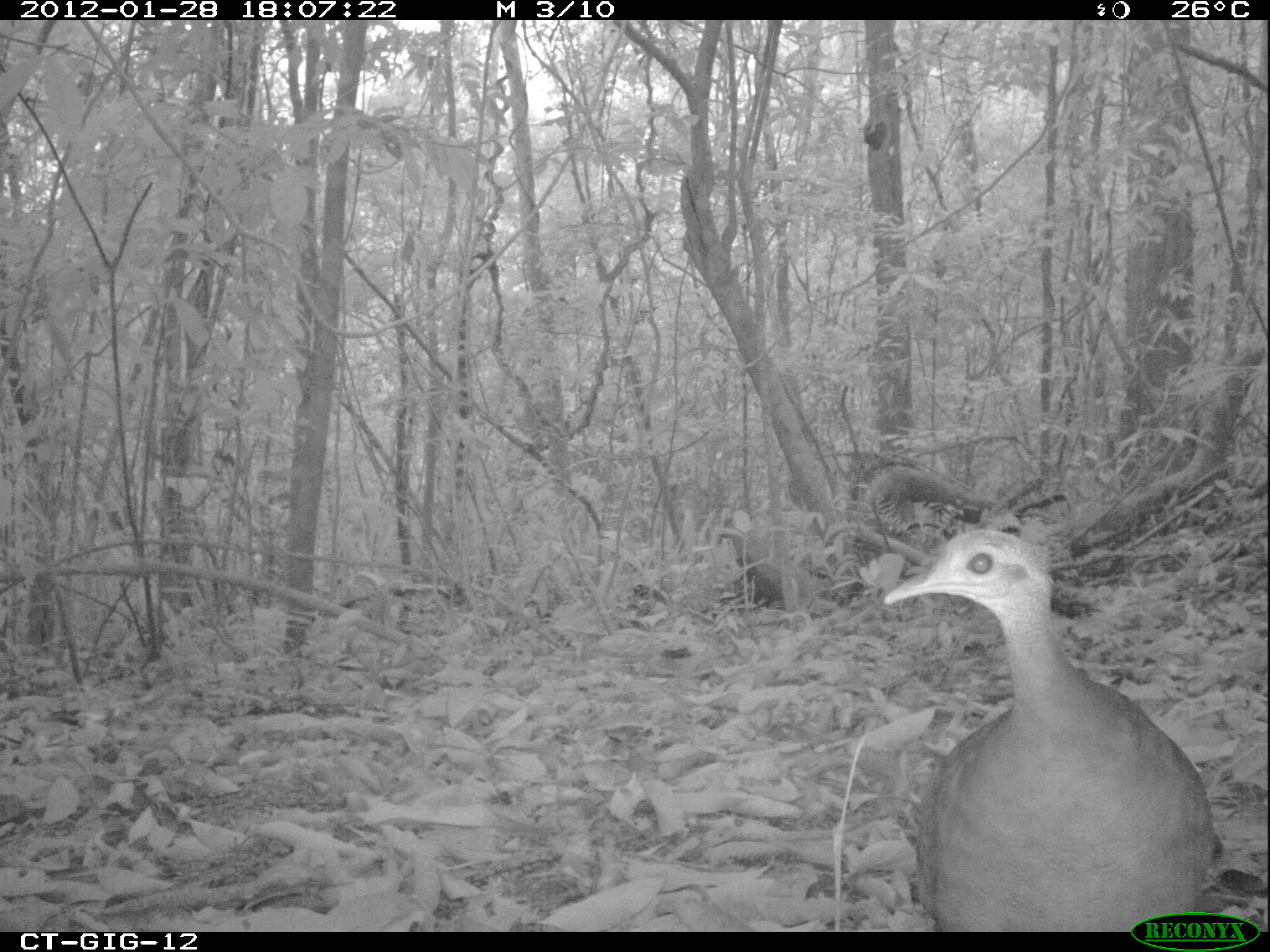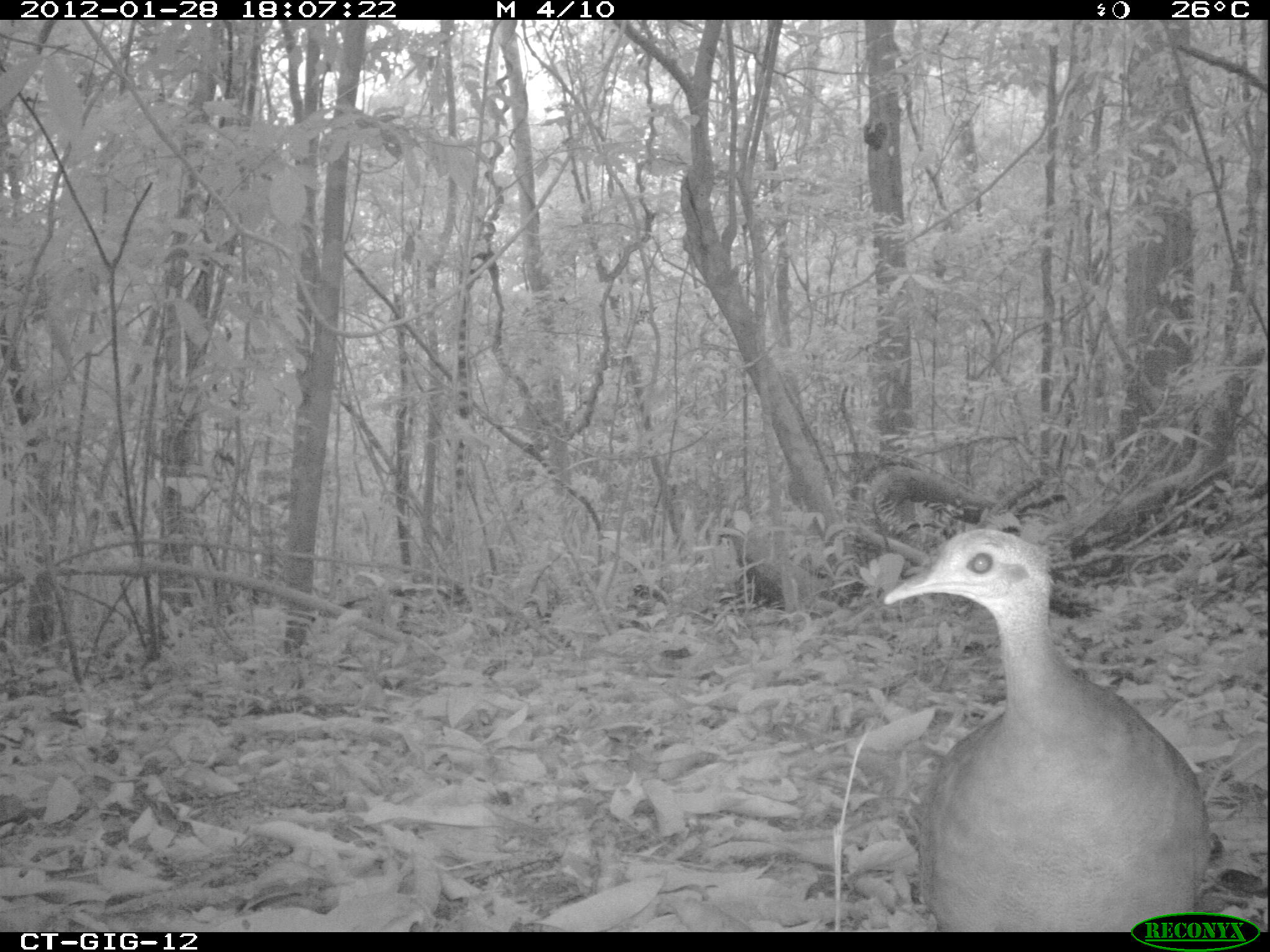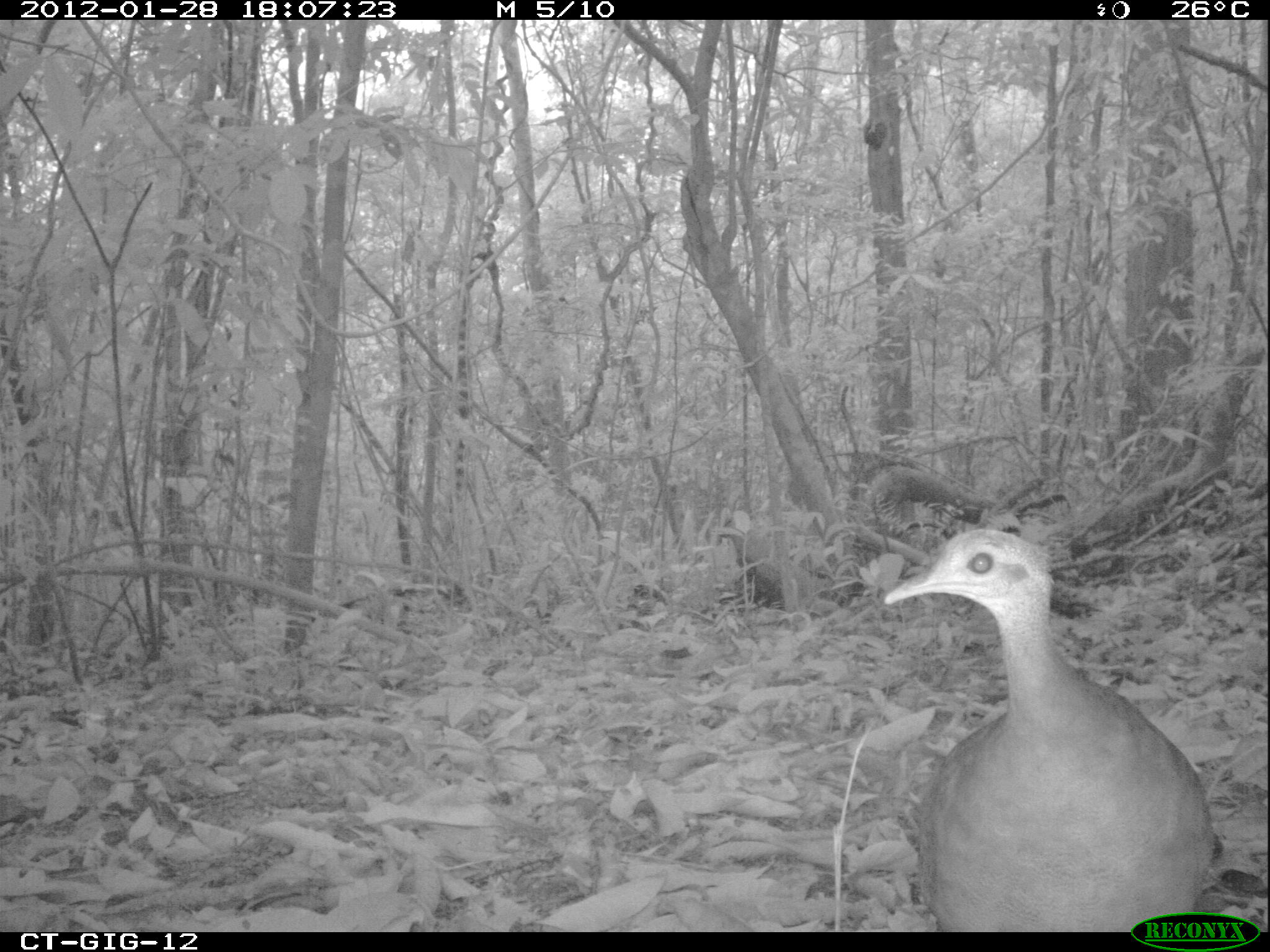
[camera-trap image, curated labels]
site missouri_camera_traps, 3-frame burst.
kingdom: Animalia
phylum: Chordata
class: Aves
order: Tinamiformes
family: Tinamidae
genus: Tinamus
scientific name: Tinamus major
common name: great tinamou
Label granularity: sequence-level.